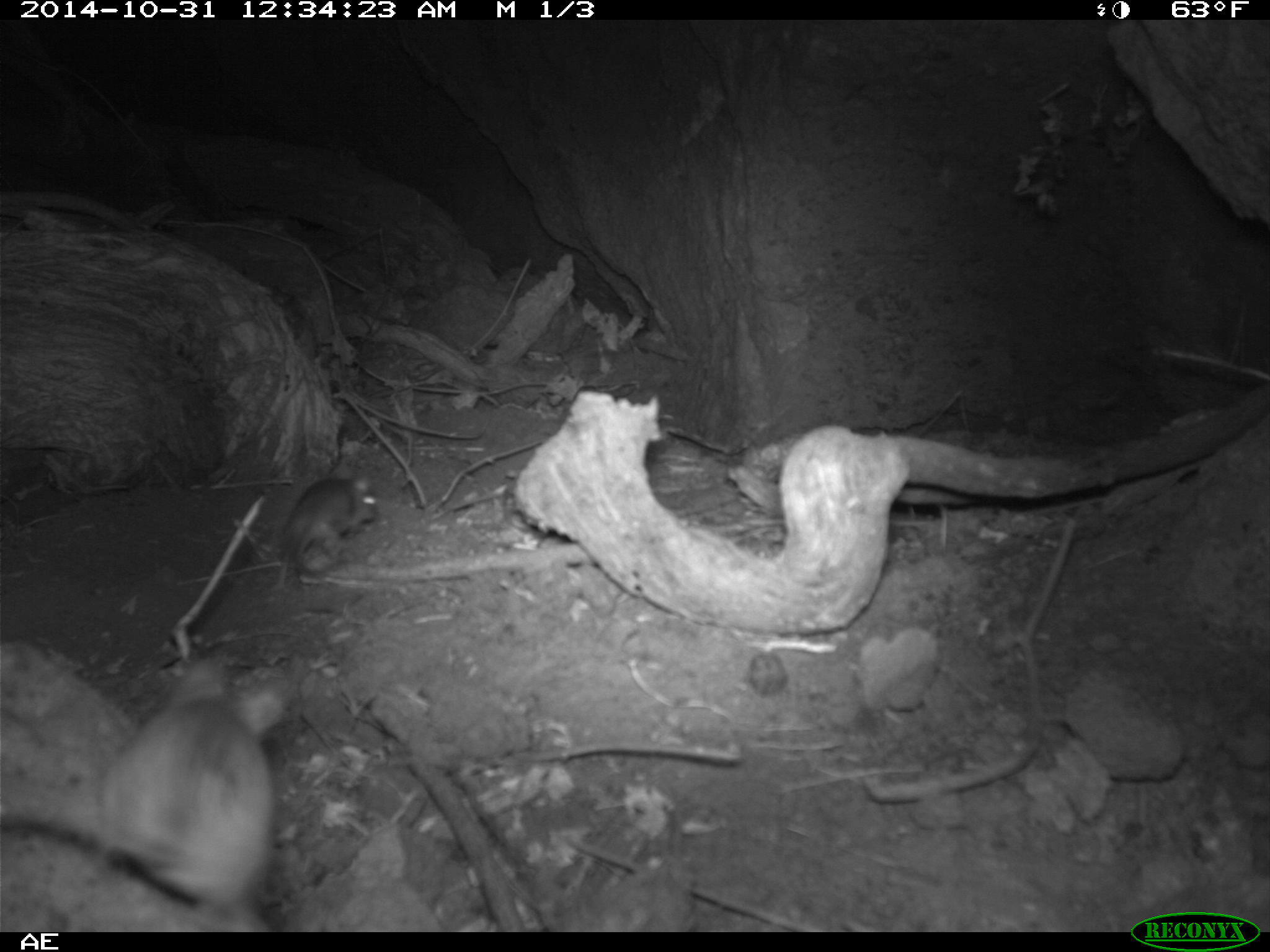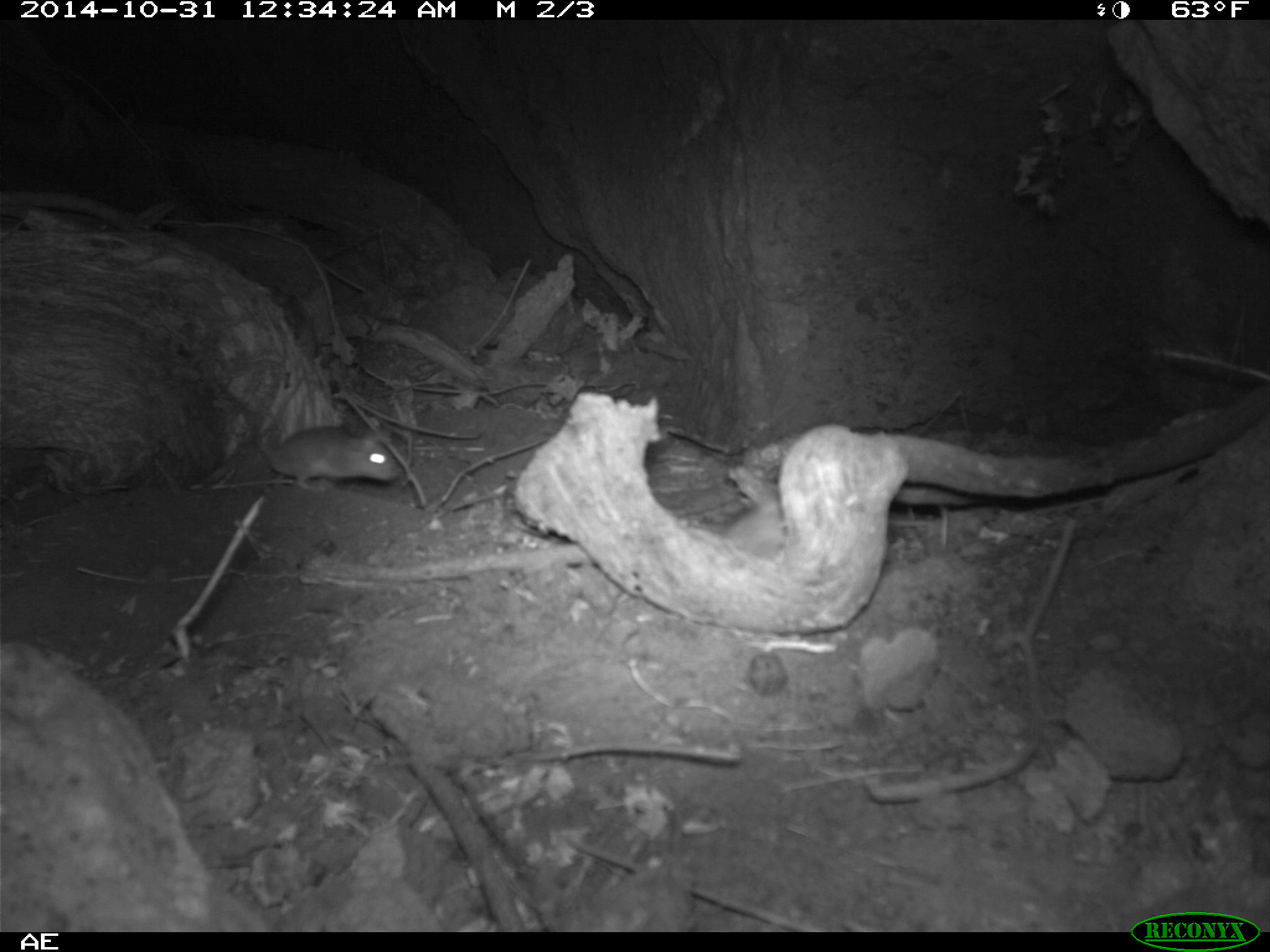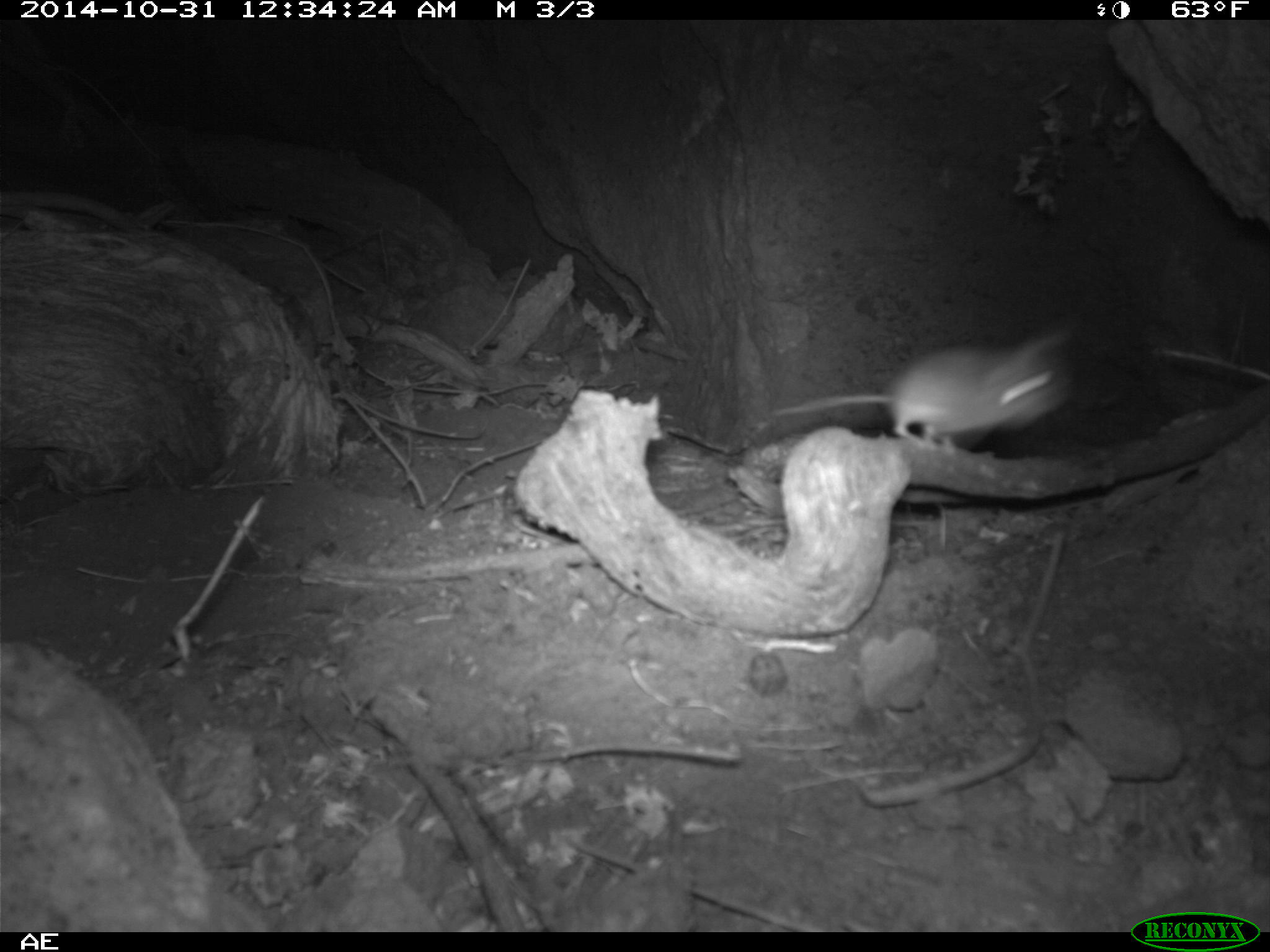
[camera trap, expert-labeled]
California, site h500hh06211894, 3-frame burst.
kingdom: Animalia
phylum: Chordata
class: Mammalia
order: Rodentia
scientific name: Rodentia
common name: rodent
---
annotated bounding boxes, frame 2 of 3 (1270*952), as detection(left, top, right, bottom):
rodent: detection(210, 372, 402, 488)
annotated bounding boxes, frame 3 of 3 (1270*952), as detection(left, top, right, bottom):
rodent: detection(770, 335, 1071, 447)